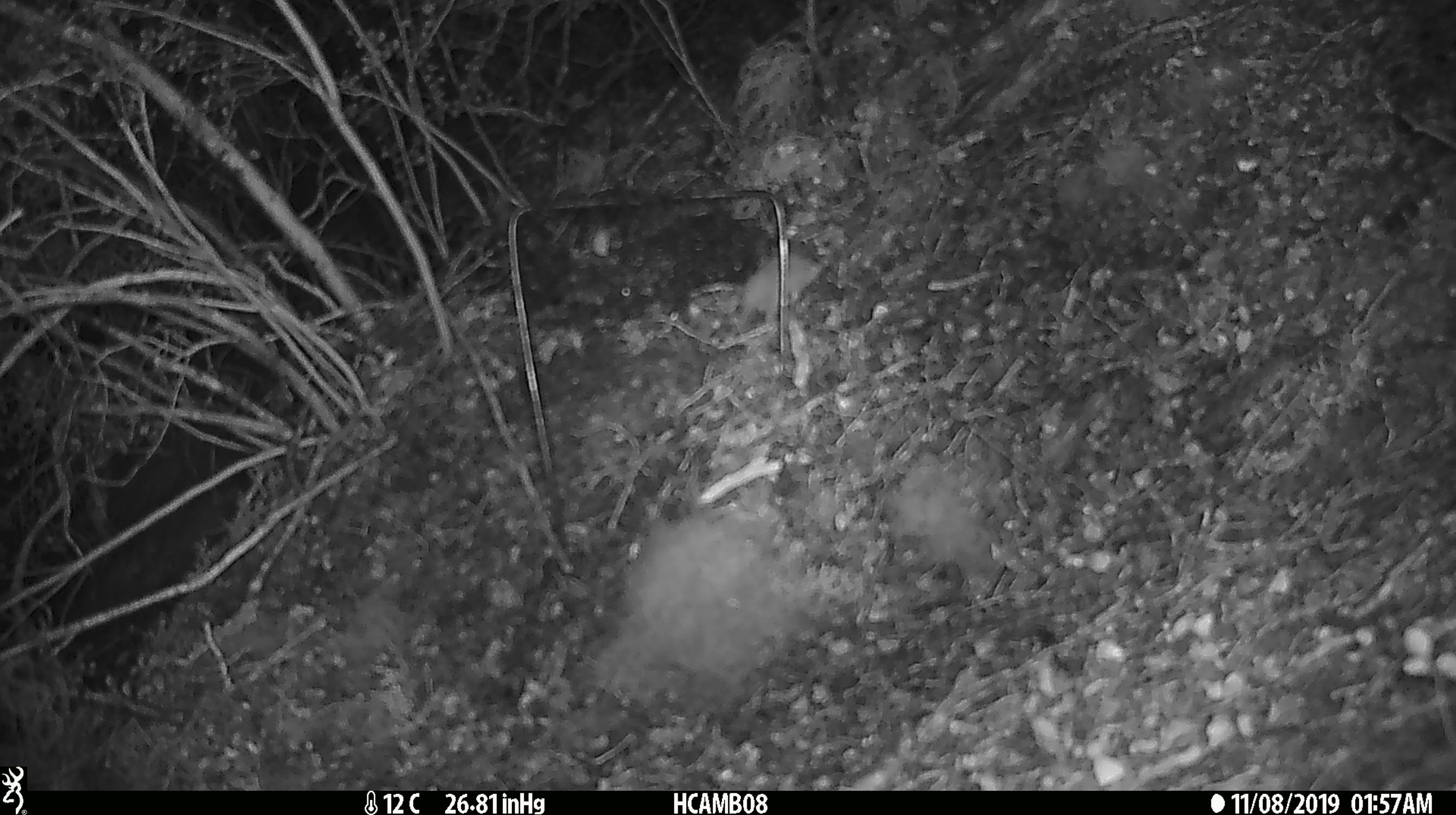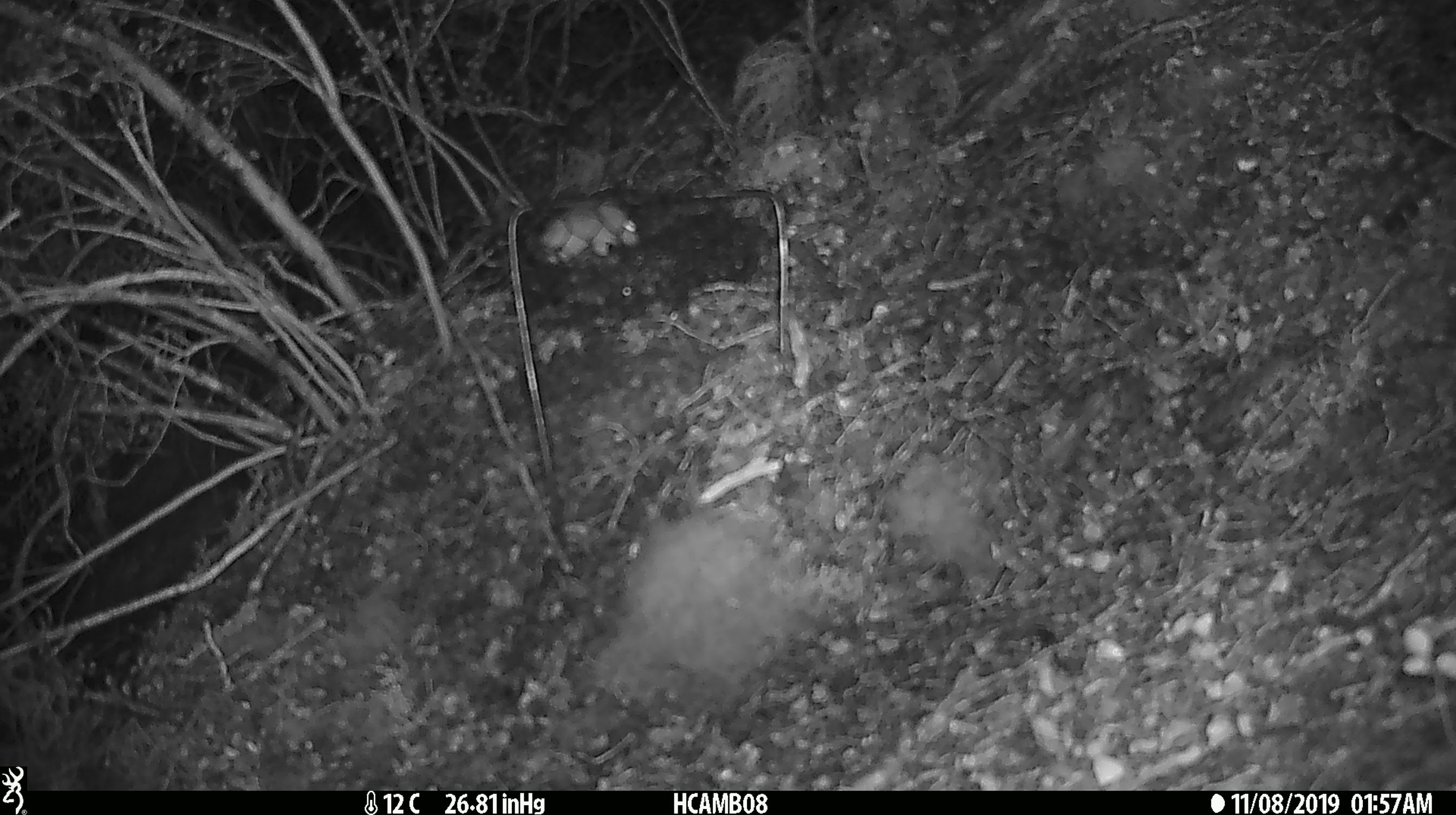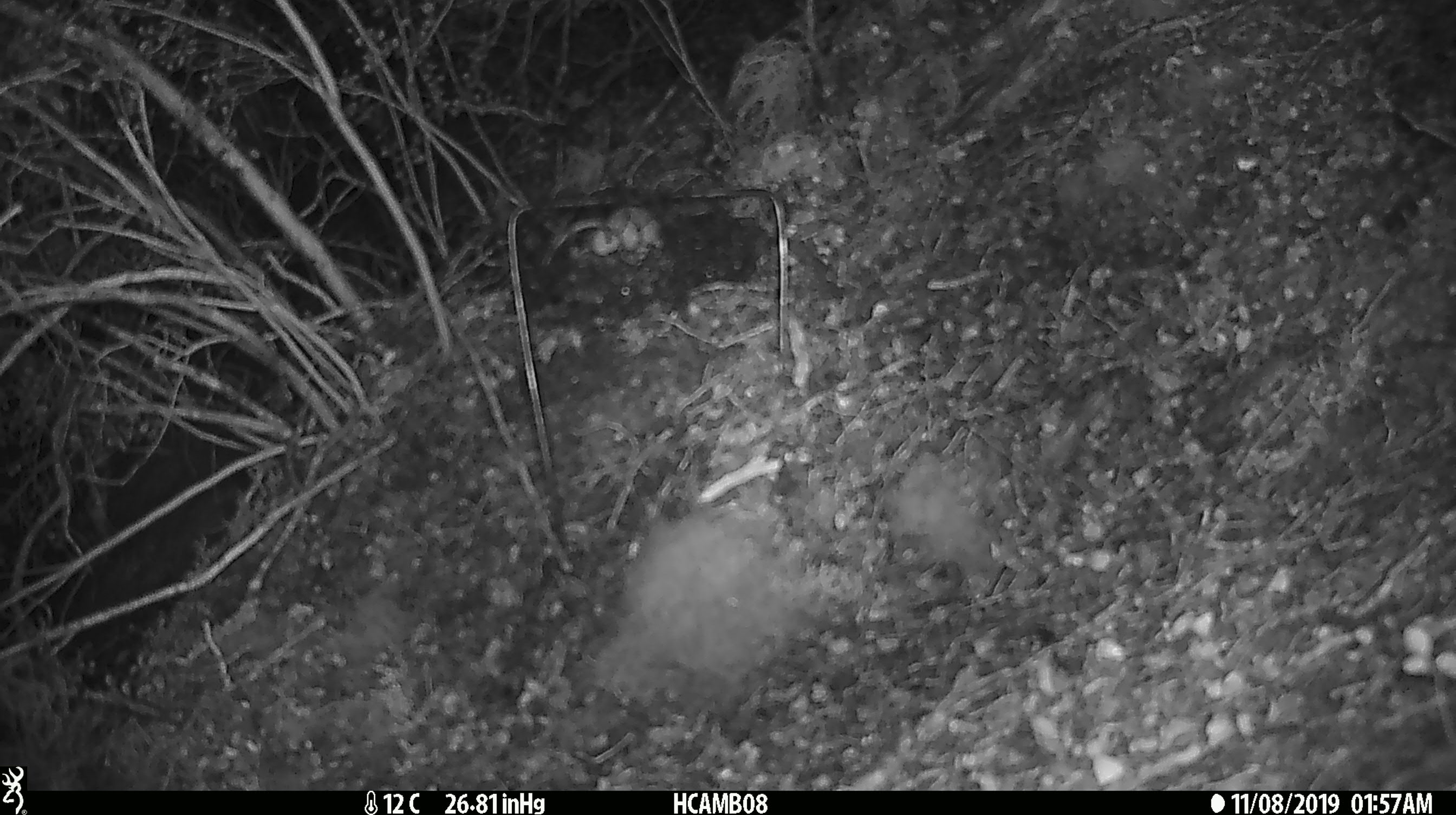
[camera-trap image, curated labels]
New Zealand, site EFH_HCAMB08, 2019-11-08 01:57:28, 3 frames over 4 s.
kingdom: Animalia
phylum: Chordata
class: Mammalia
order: Rodentia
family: Muridae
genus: Mus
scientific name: Mus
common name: mouse